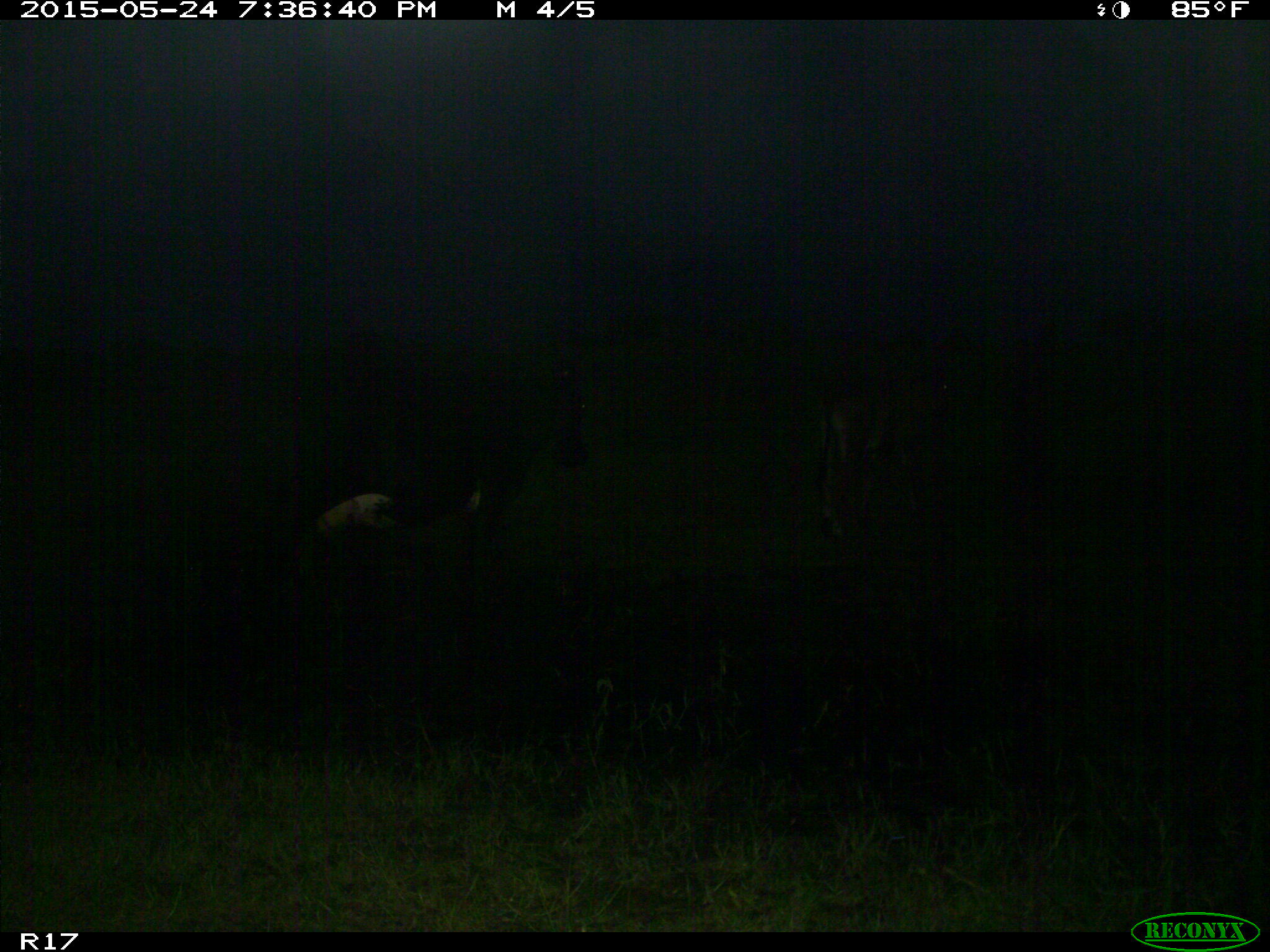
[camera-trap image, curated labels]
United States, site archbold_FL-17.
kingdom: Animalia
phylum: Chordata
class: Mammalia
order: Artiodactyla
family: Bovidae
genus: Bos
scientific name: Bos taurus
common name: domestic cow